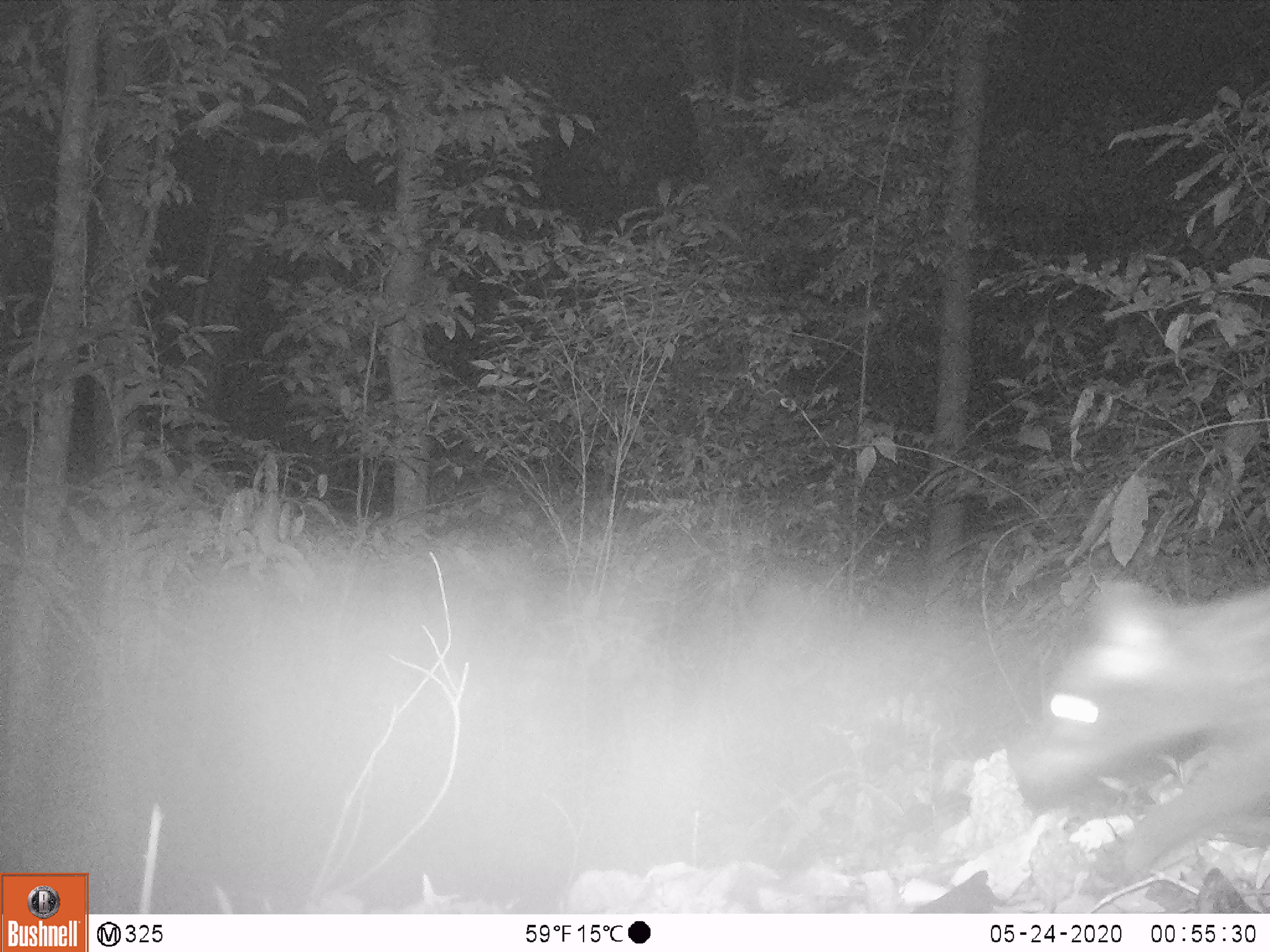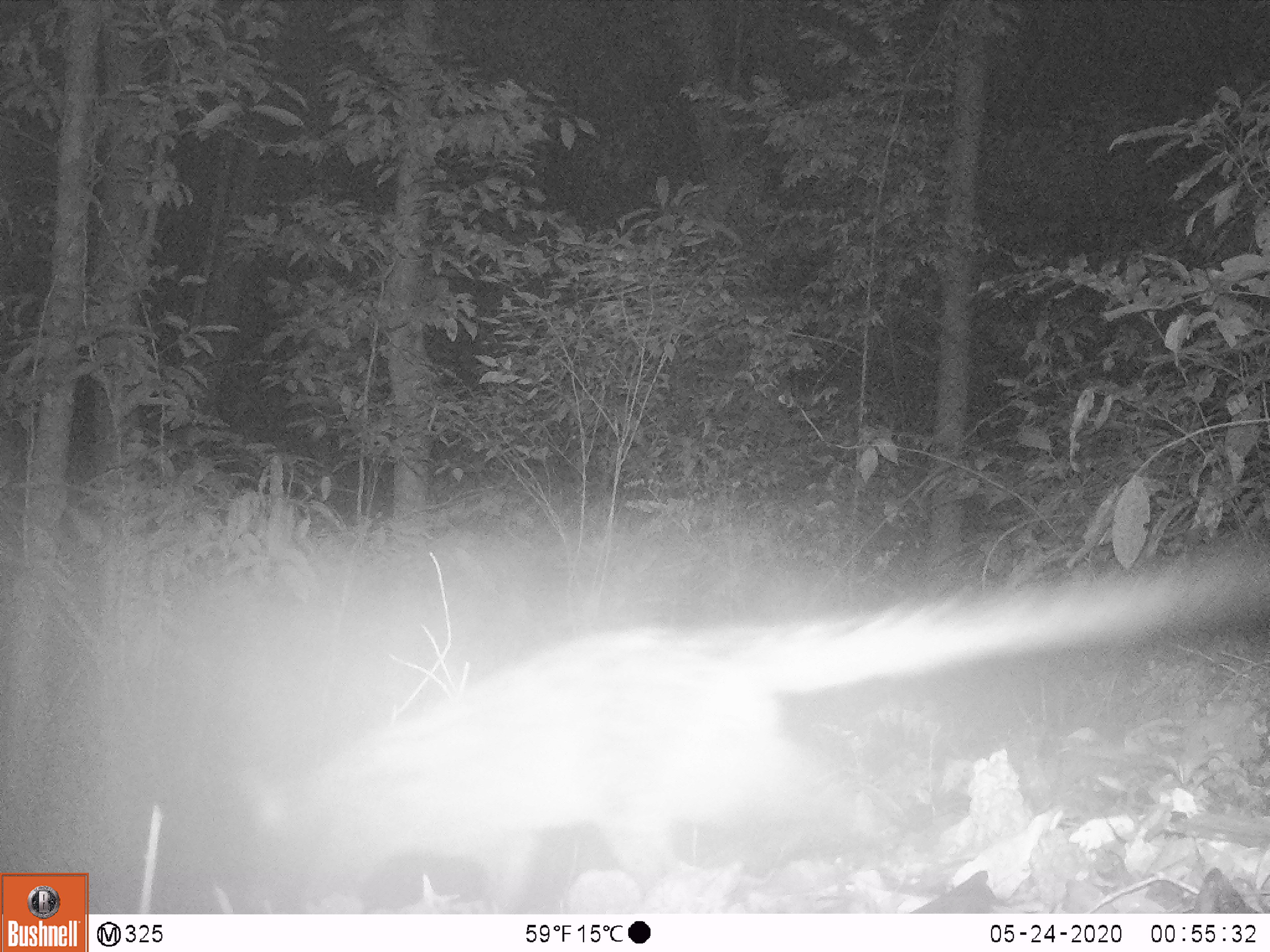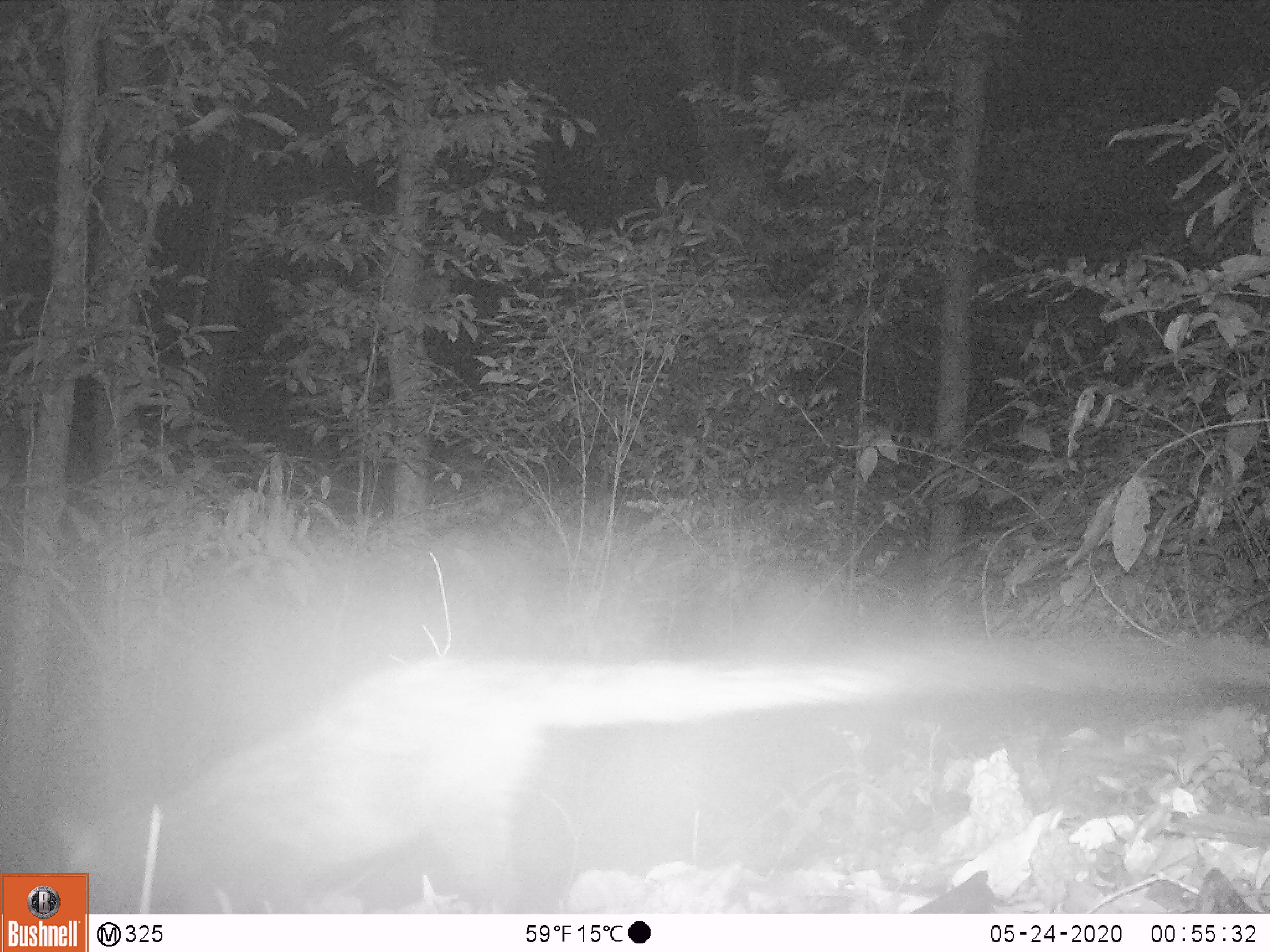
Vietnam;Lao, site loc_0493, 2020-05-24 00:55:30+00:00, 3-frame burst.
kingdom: Animalia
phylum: Chordata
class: Mammalia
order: Carnivora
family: Viverridae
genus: Paradoxurus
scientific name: Paradoxurus hermaphroditus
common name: common palm civet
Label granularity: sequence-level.